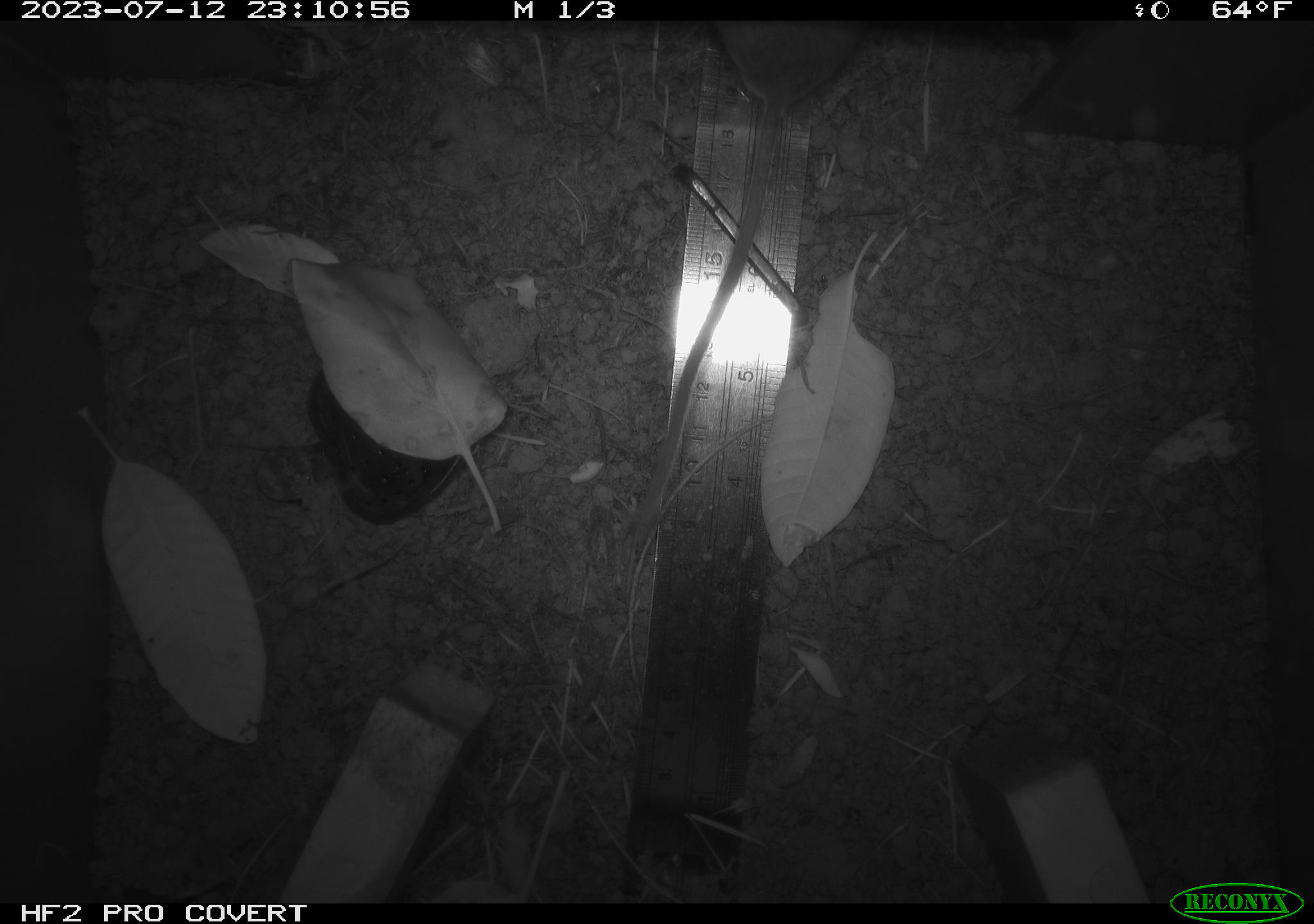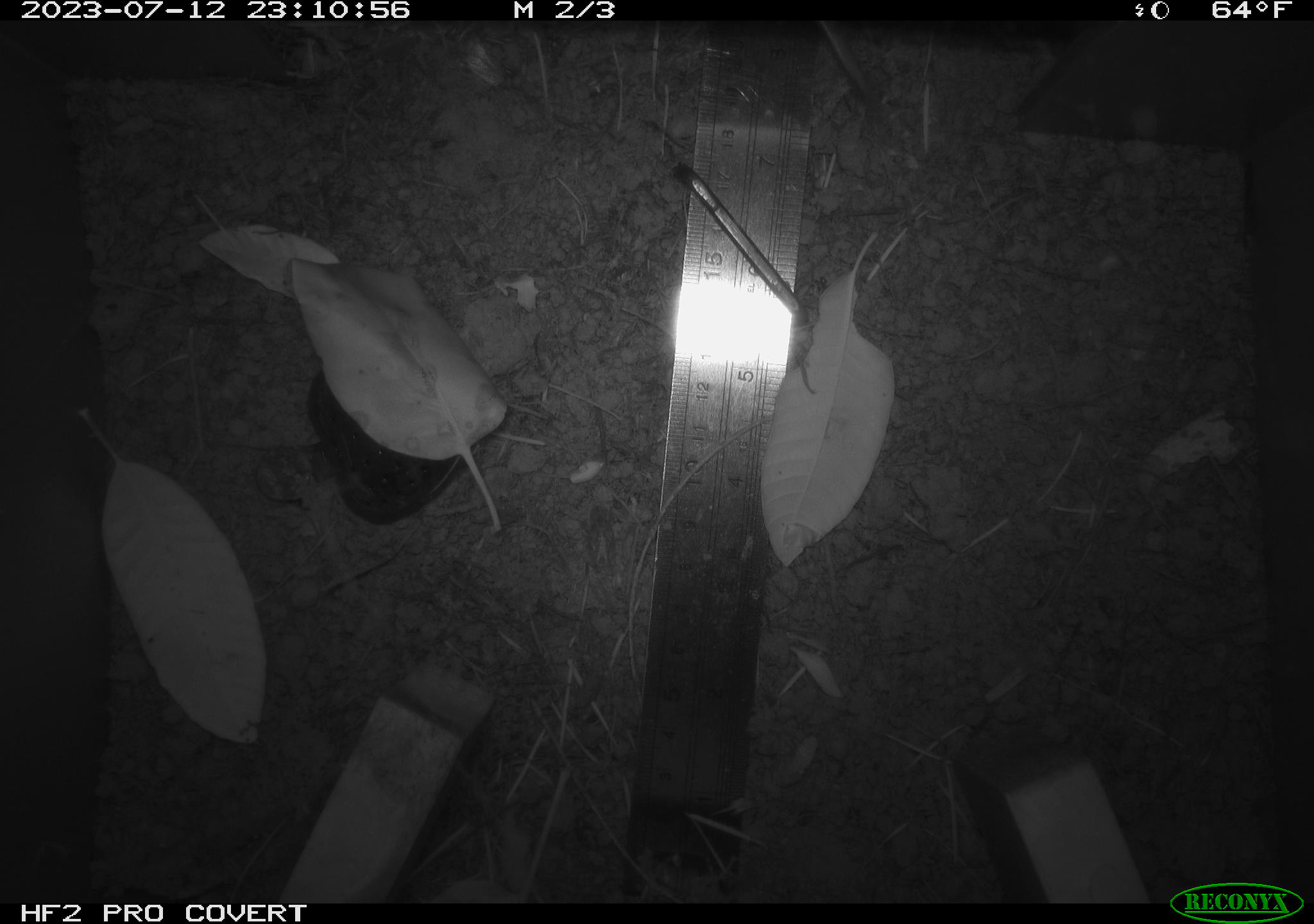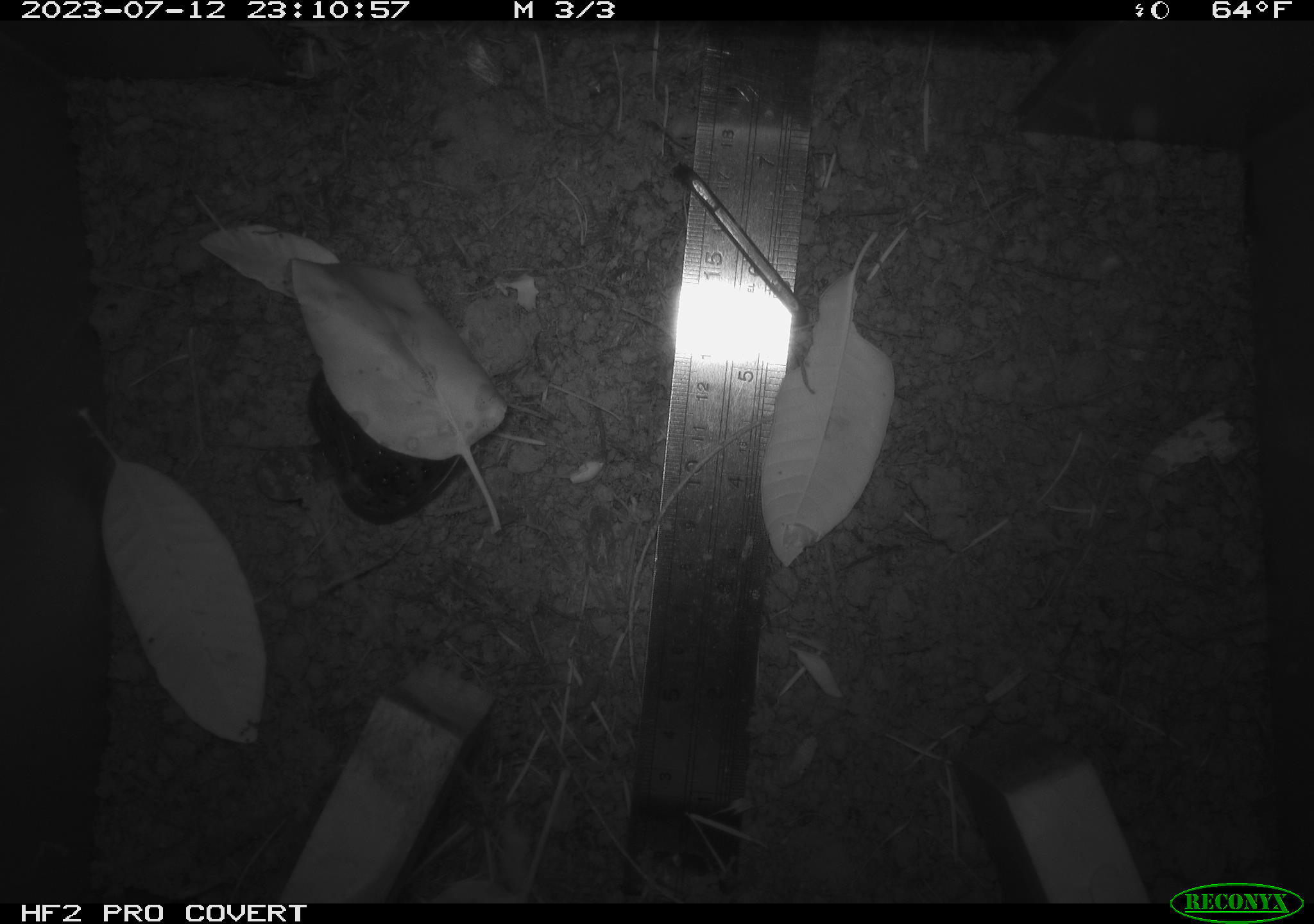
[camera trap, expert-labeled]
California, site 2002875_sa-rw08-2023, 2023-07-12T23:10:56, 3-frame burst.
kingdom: Animalia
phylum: Chordata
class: Mammalia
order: Rodentia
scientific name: Rodentia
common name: mouse species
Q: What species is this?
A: Mouse species (Rodentia).